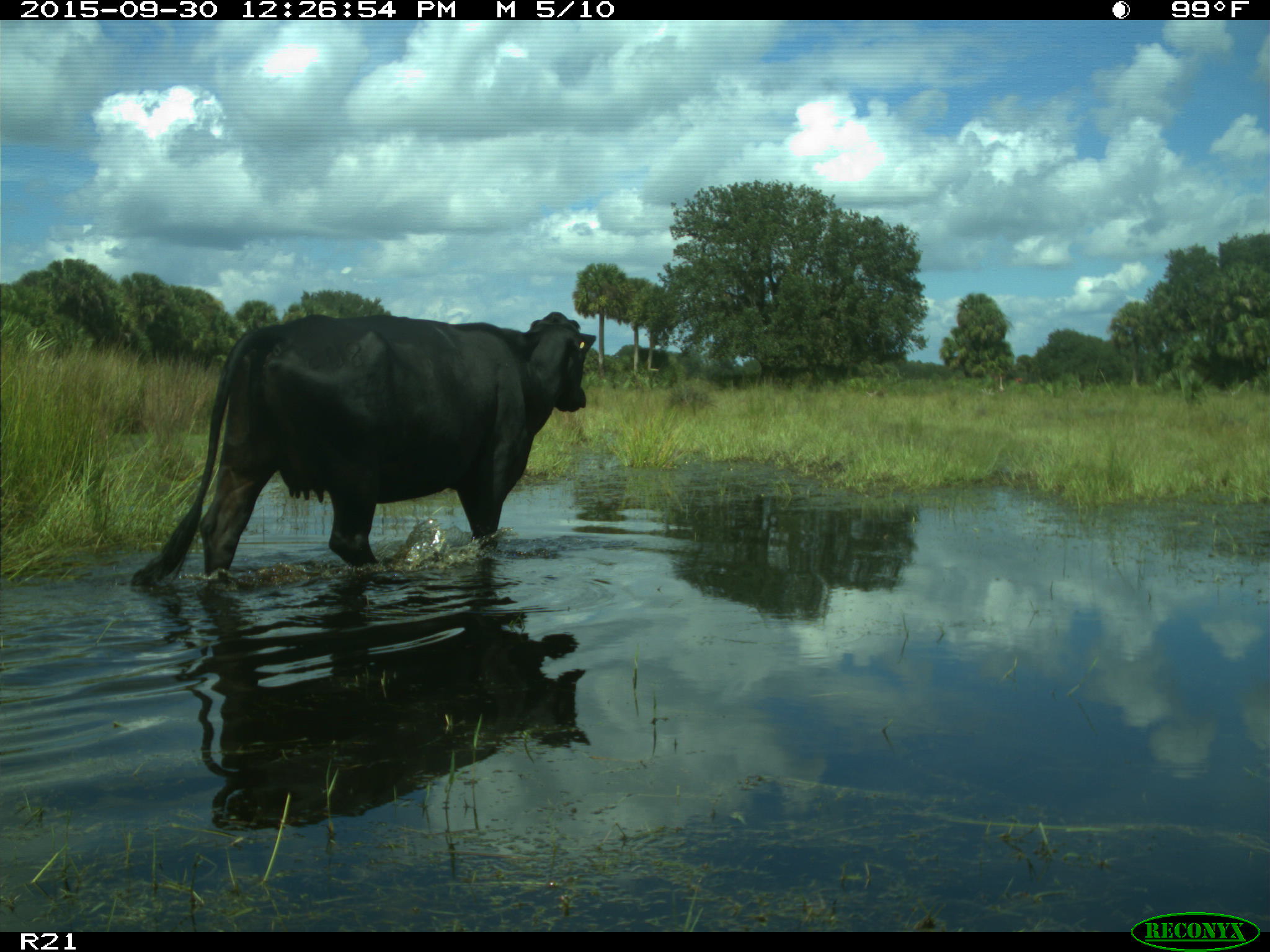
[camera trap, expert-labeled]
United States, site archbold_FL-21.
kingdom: Animalia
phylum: Chordata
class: Mammalia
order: Artiodactyla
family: Bovidae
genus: Bos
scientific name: Bos taurus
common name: domestic cow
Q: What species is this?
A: Bos taurus (domestic cow).